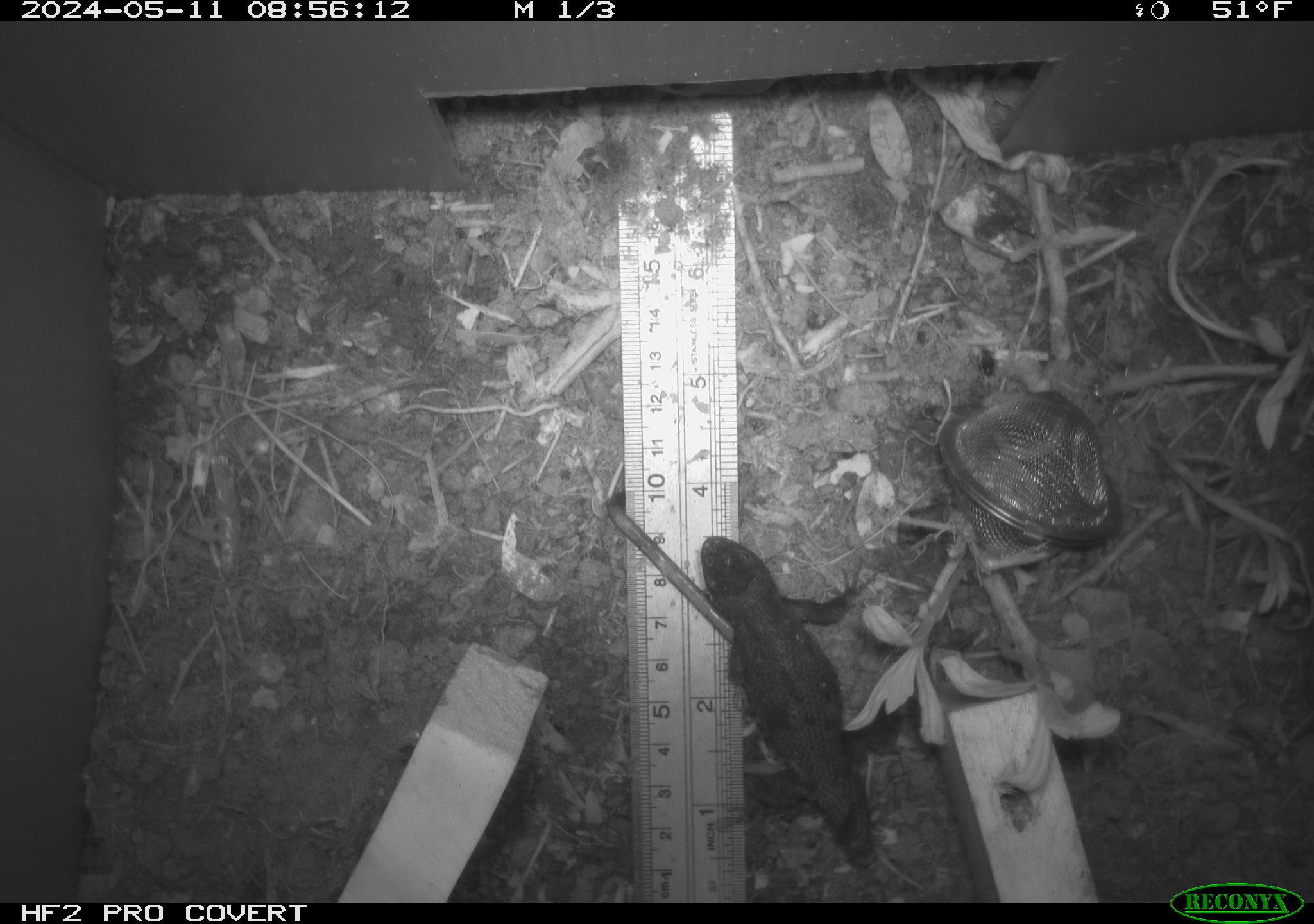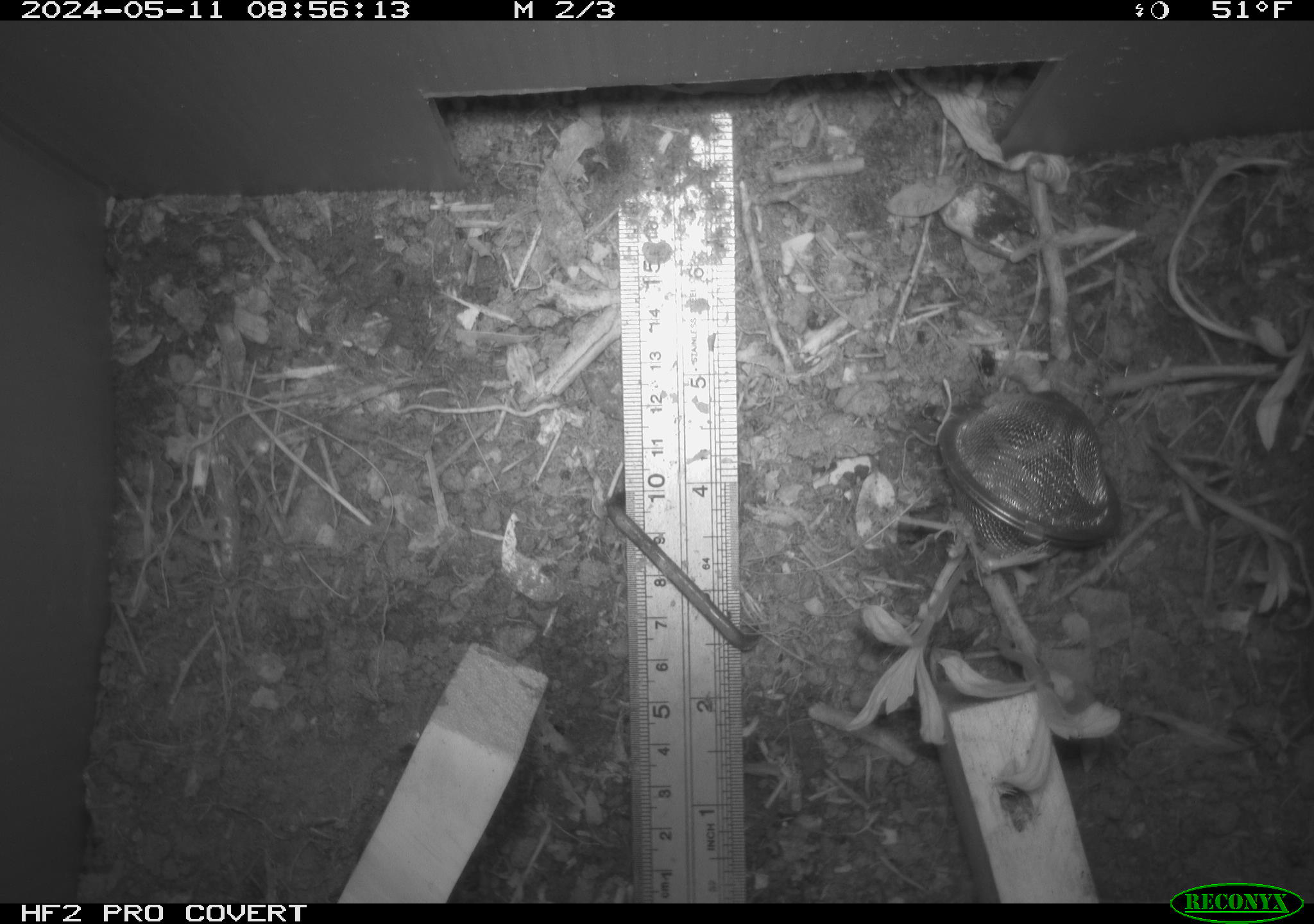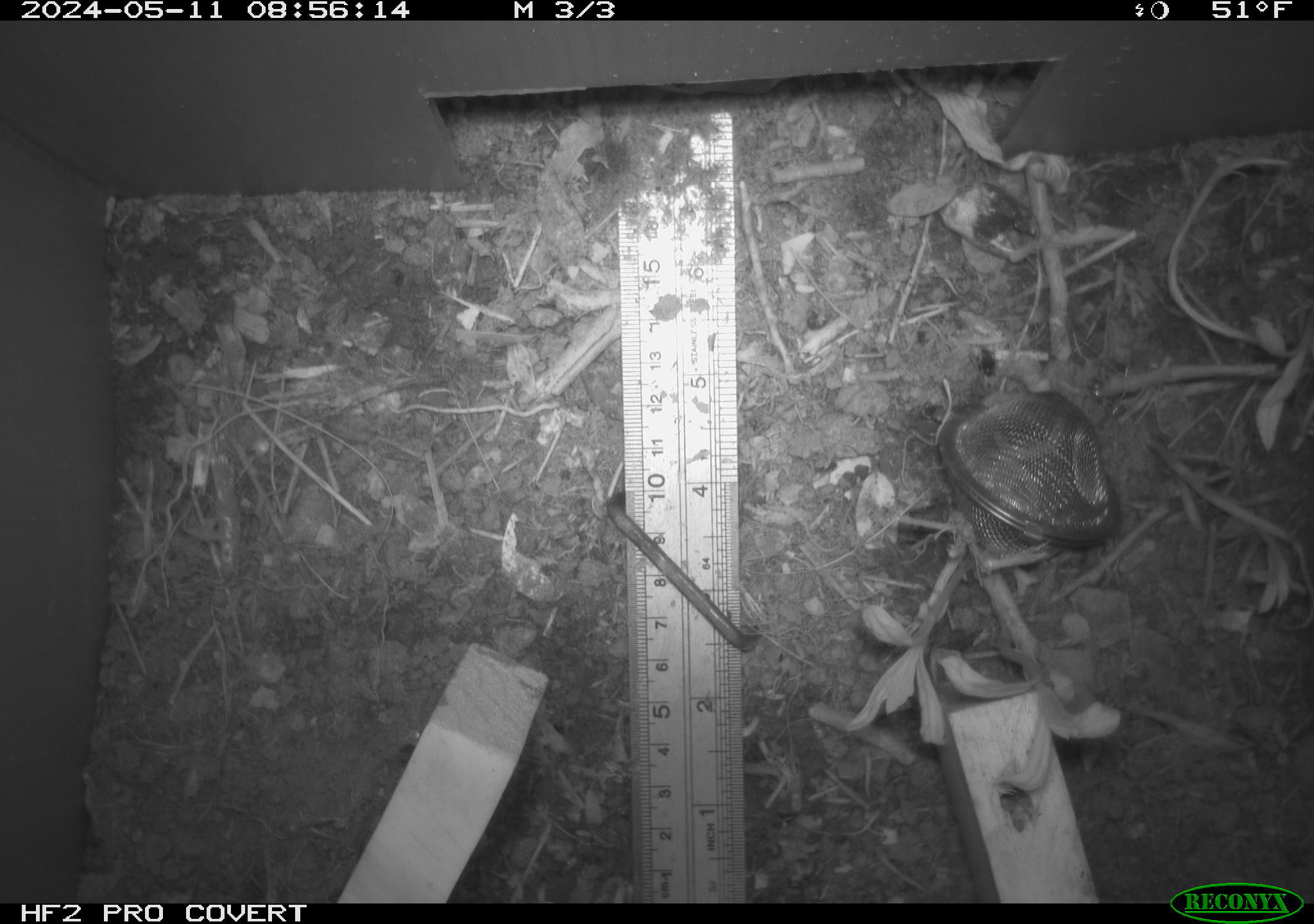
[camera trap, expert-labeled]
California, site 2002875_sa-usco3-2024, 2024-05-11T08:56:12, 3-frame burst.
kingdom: Animalia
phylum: Chordata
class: Reptilia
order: Squamata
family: Phrynosomatidae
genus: Sceloporus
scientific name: Sceloporus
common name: spiny lizards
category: sceloporus species